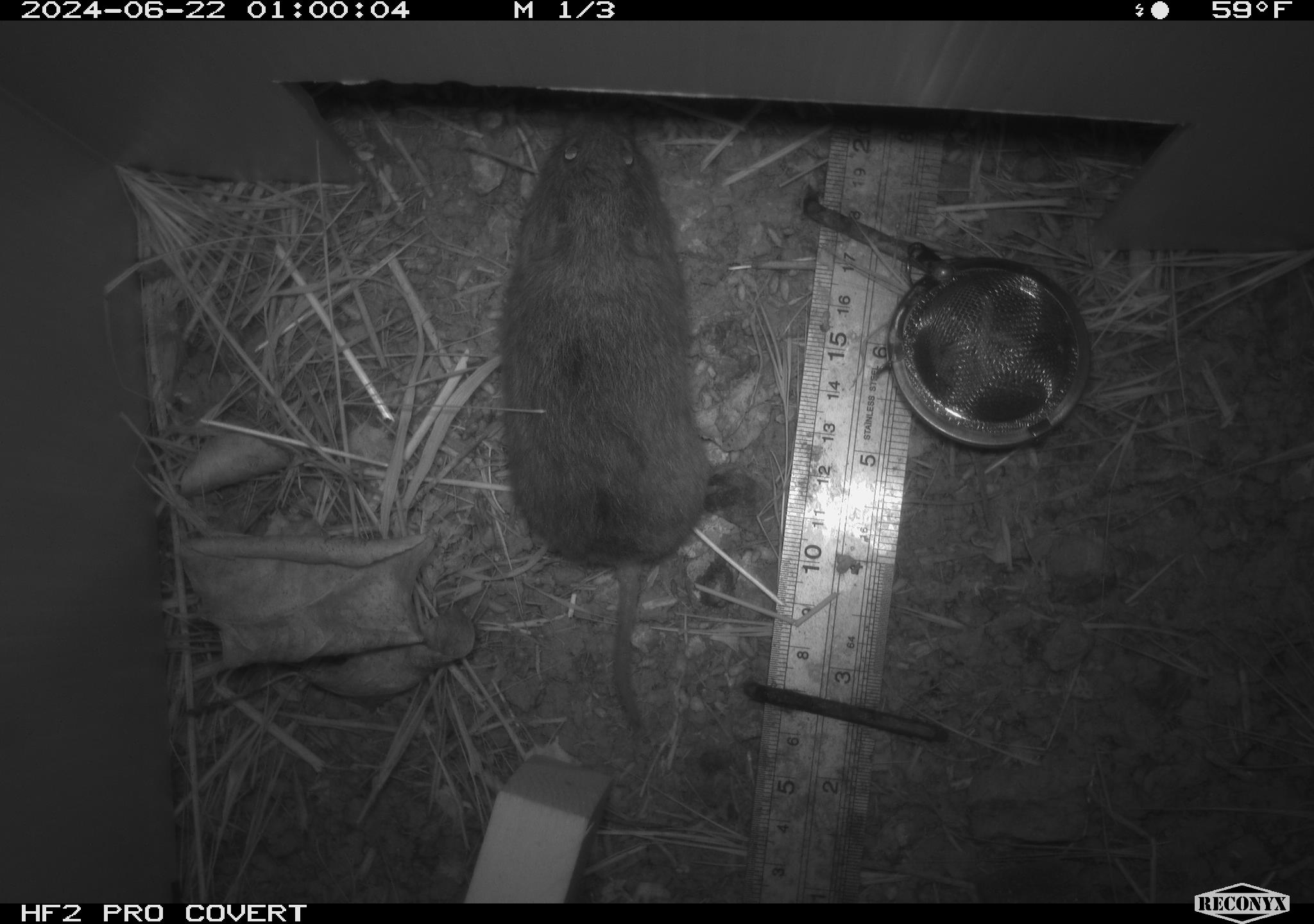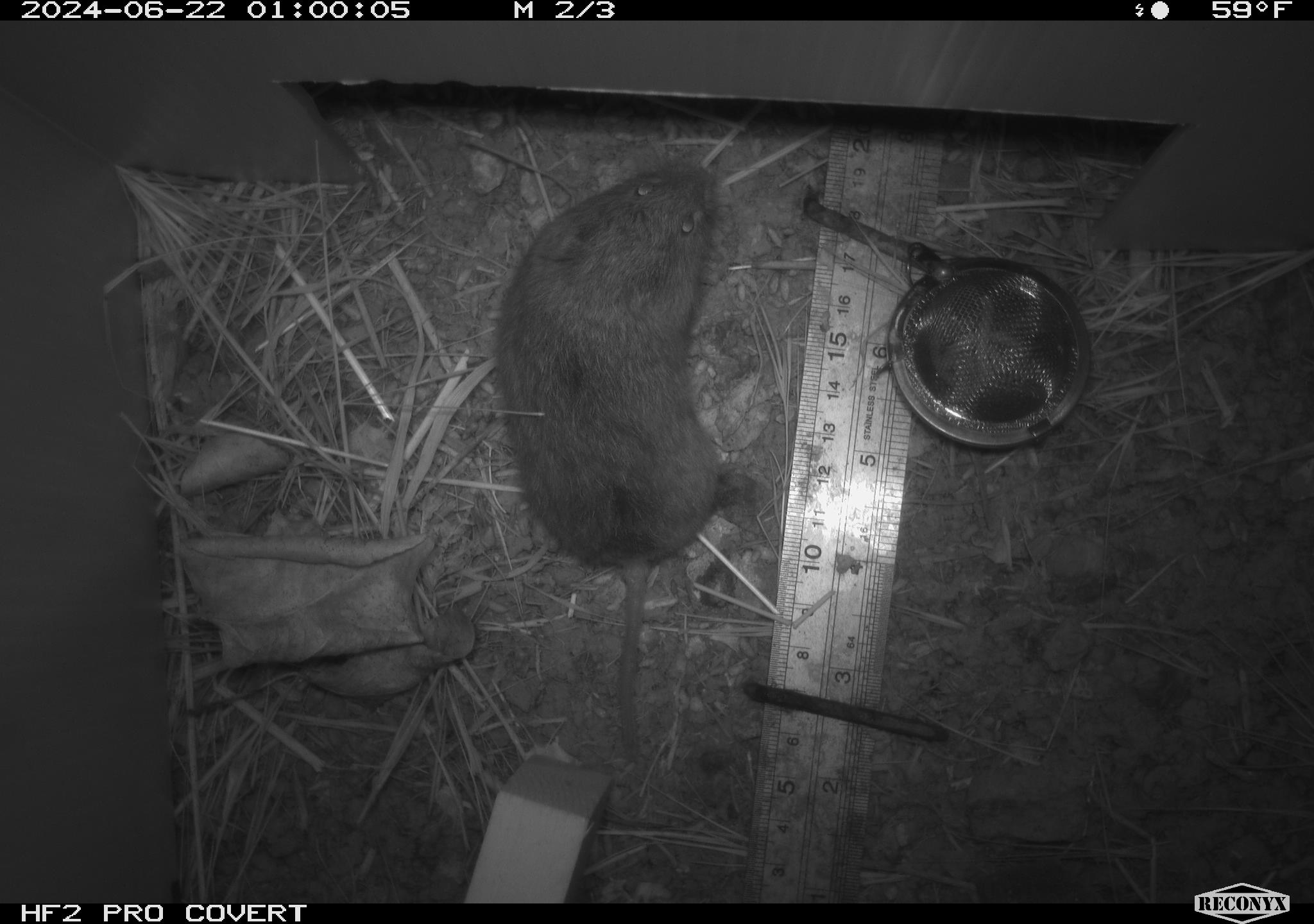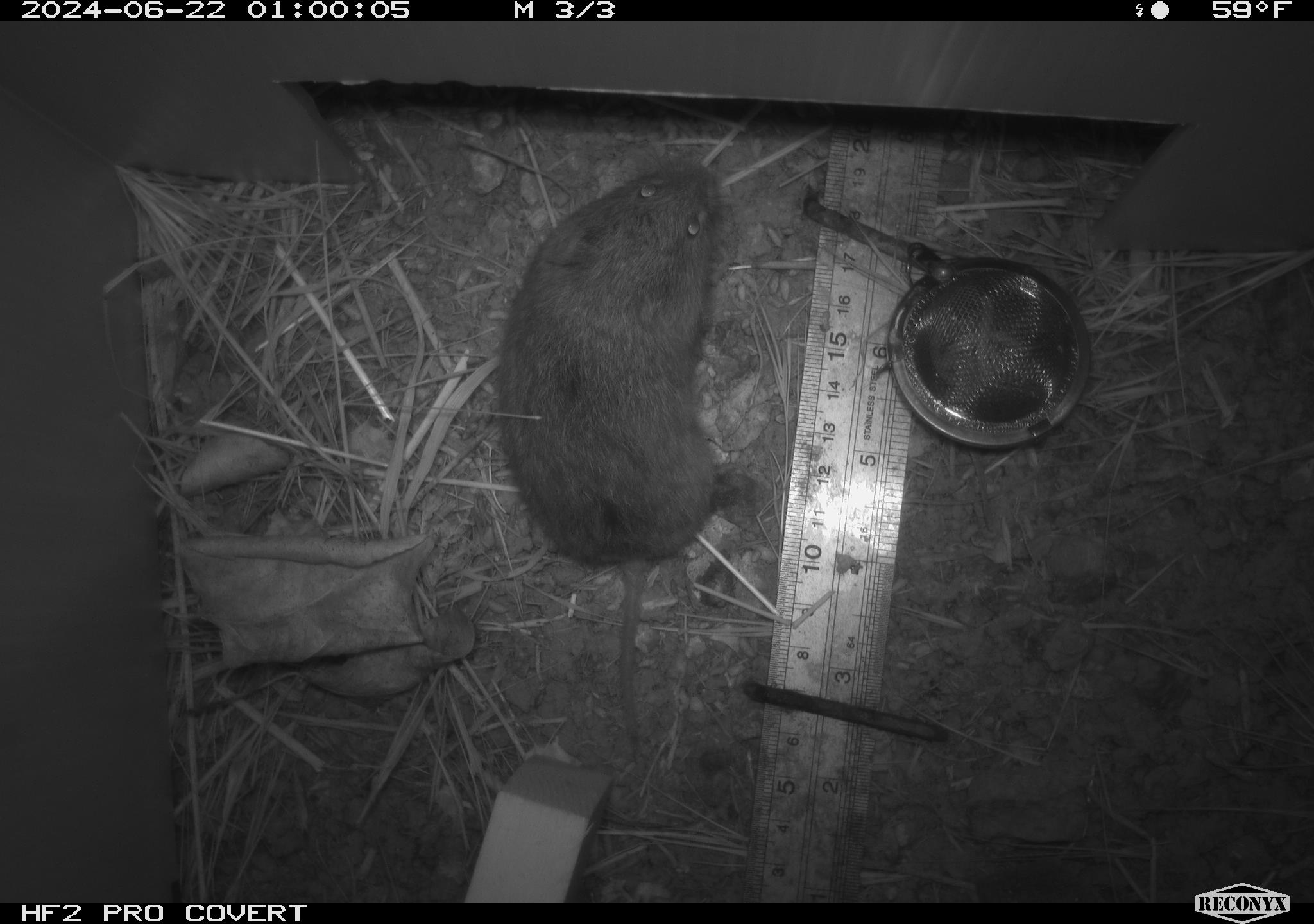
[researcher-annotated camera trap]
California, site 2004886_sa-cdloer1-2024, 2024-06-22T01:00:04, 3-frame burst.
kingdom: Animalia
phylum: Chordata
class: Mammalia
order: Rodentia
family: Cricetidae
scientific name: Arvicolinae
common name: voles, lemmings, and muskrats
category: arvicolinae subfamily